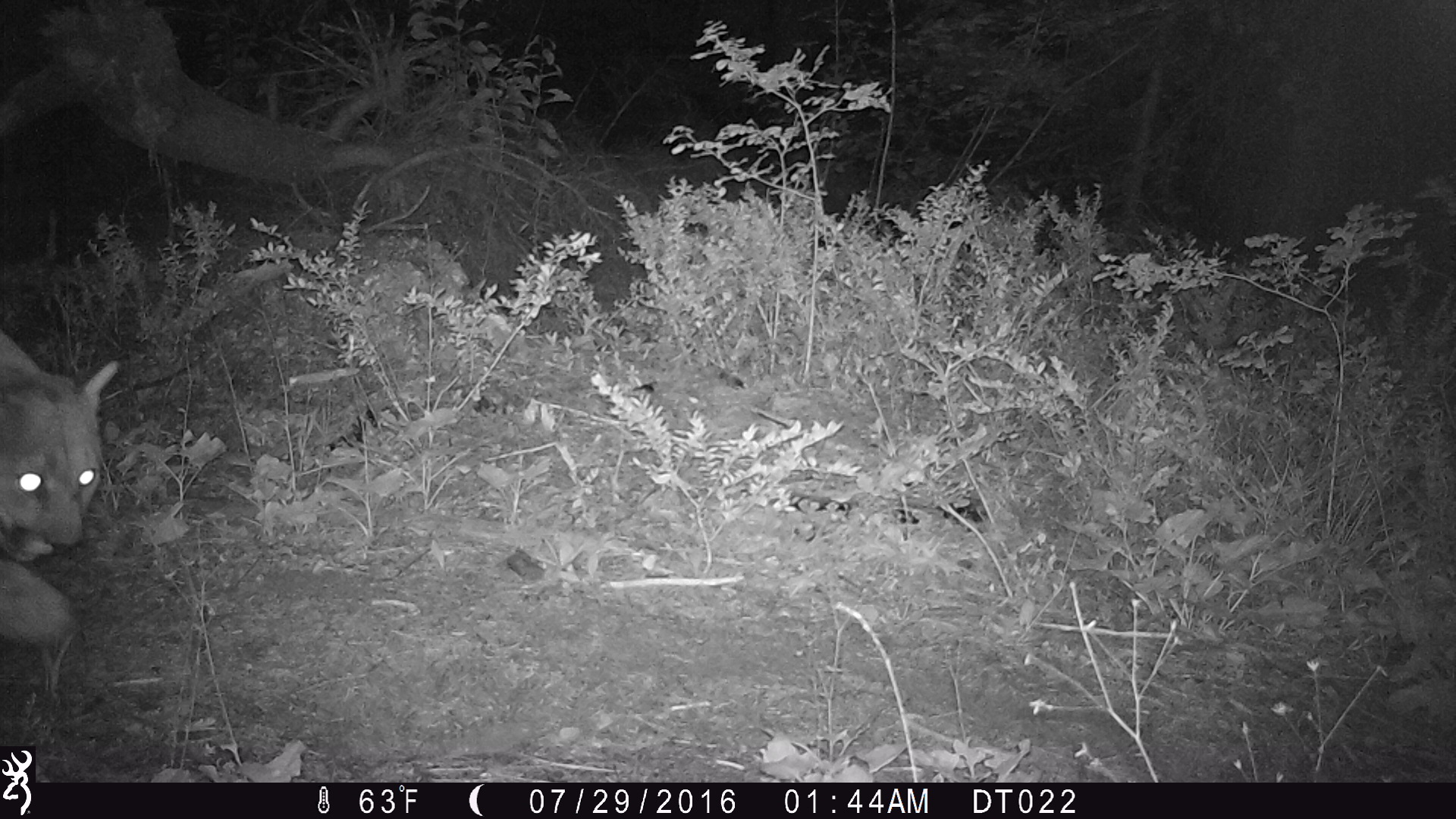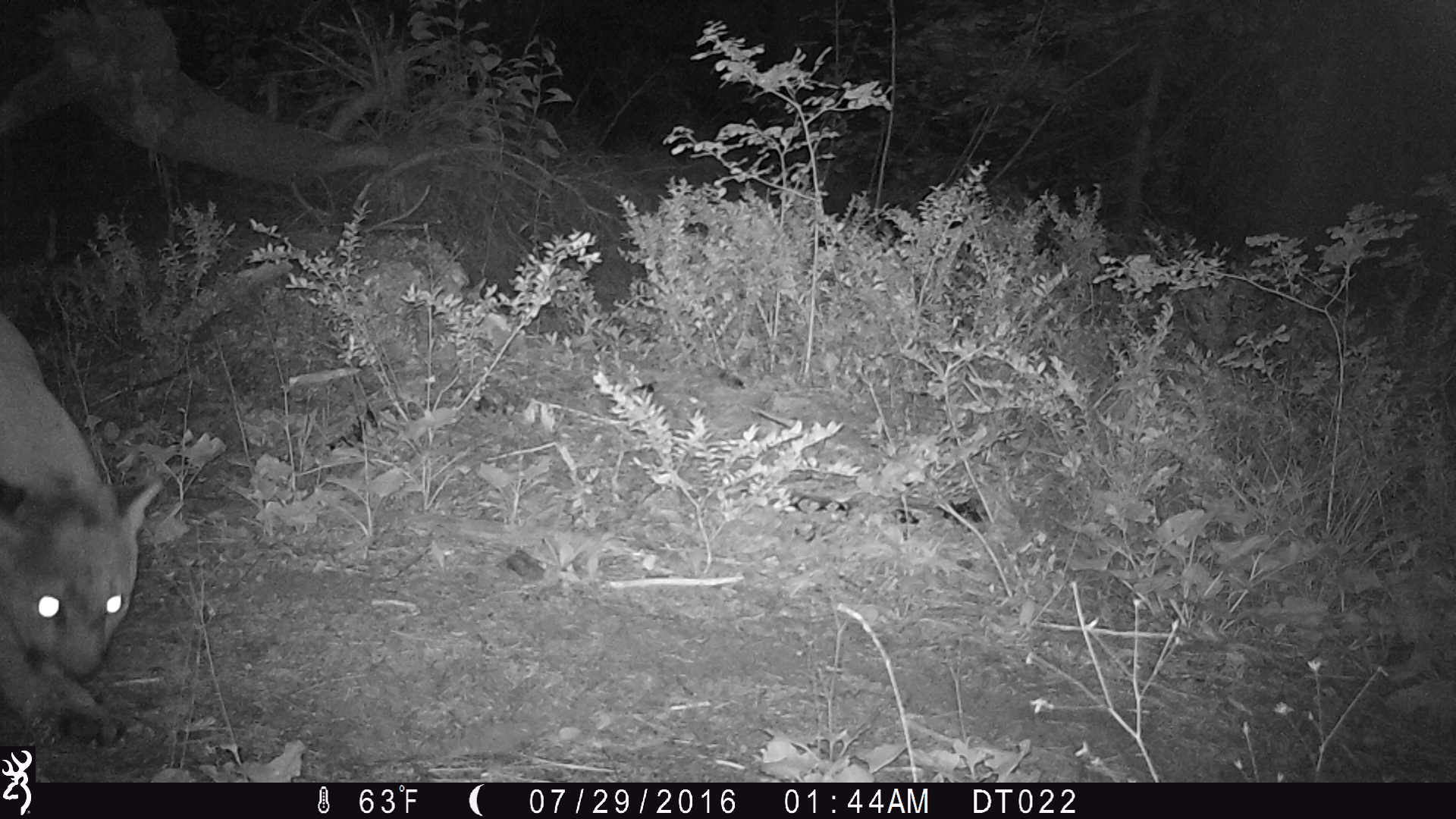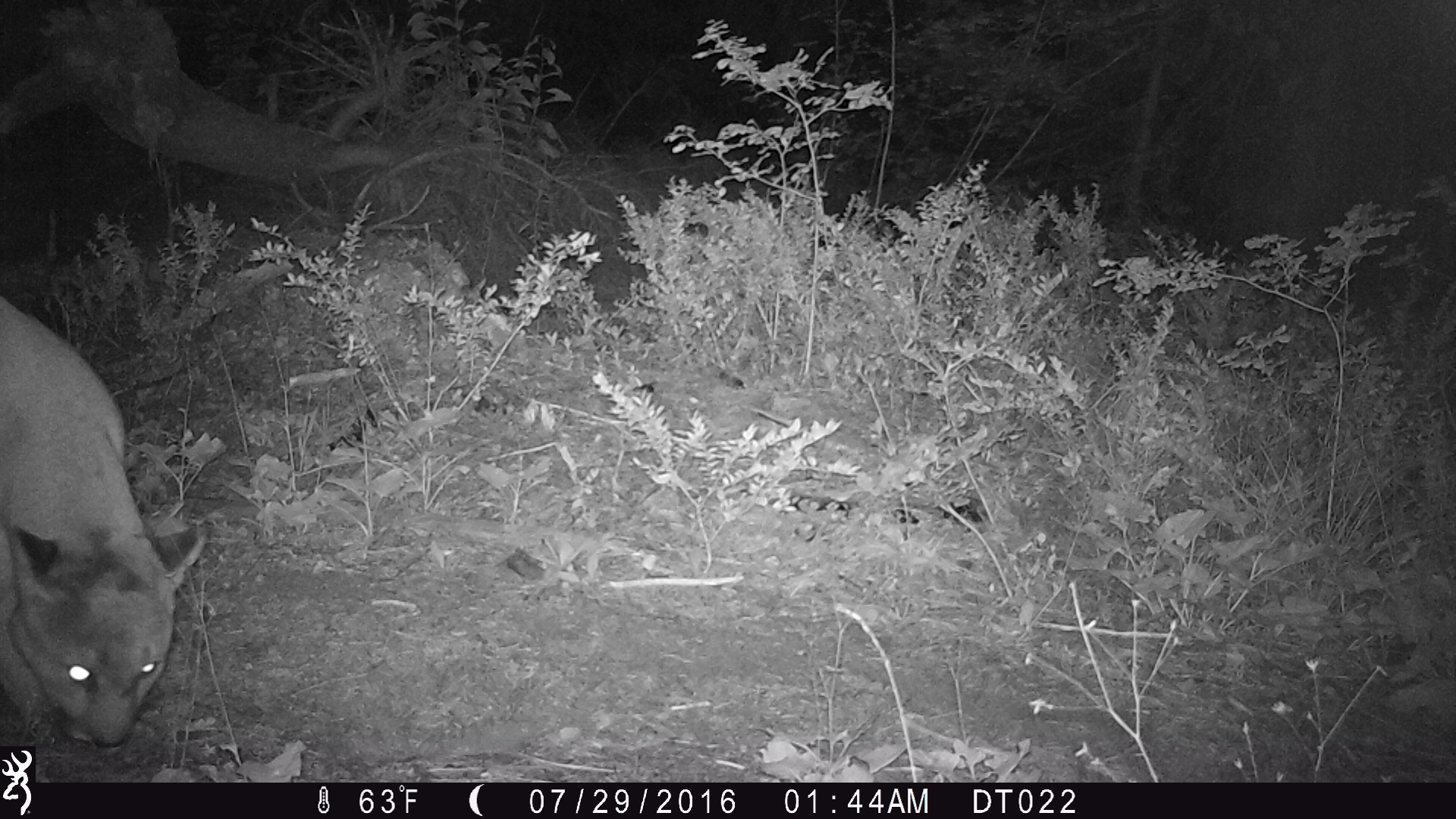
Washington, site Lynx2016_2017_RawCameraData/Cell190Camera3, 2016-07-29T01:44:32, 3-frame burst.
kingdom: Animalia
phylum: Chordata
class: Mammalia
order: Carnivora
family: Felidae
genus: Puma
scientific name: Puma concolor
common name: mountain lion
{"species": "Puma concolor (mountain lion)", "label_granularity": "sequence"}